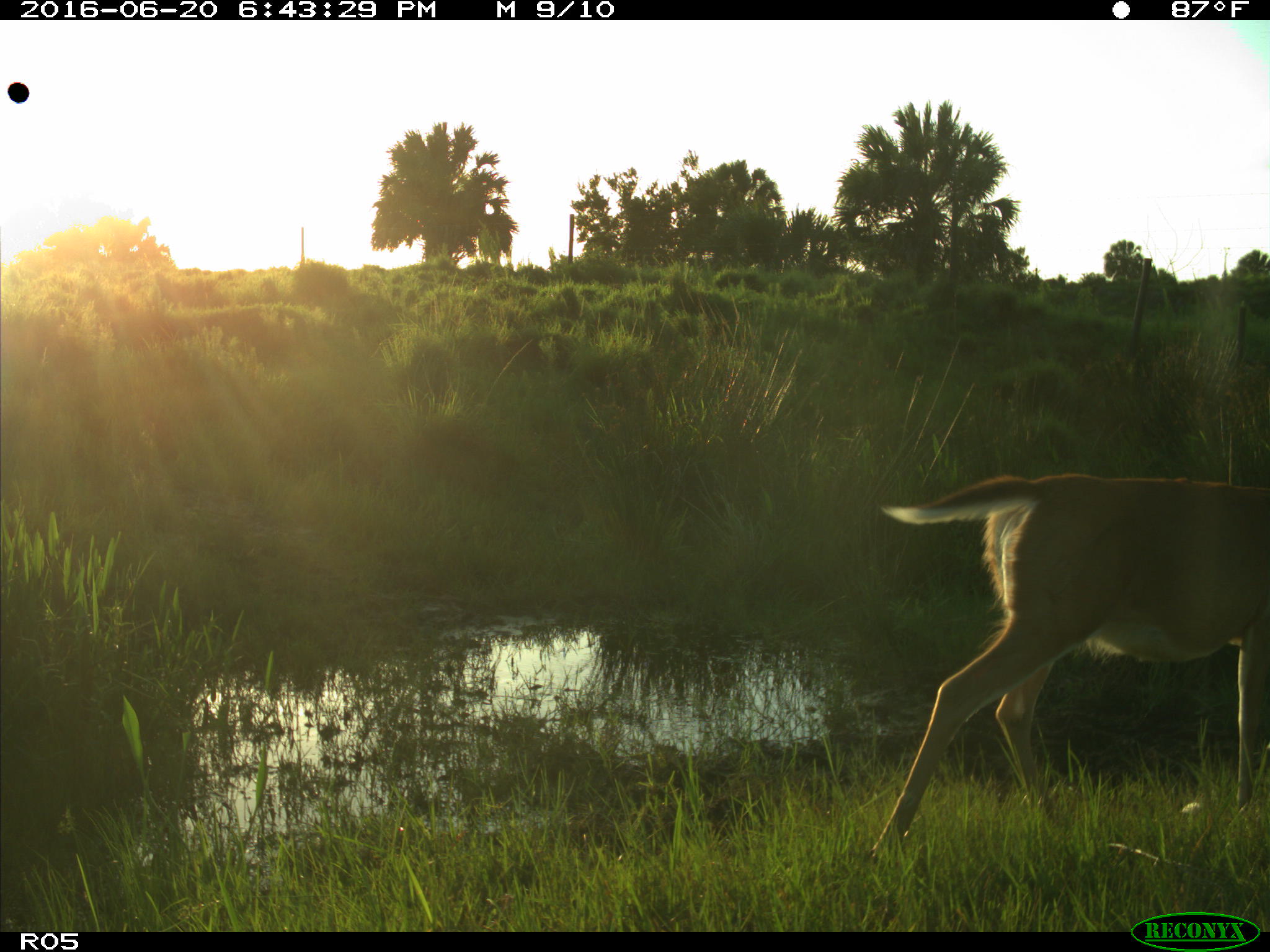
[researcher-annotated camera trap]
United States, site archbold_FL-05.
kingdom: Animalia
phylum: Chordata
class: Mammalia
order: Artiodactyla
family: Cervidae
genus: Odocoileus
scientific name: Odocoileus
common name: deer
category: unidentified deer